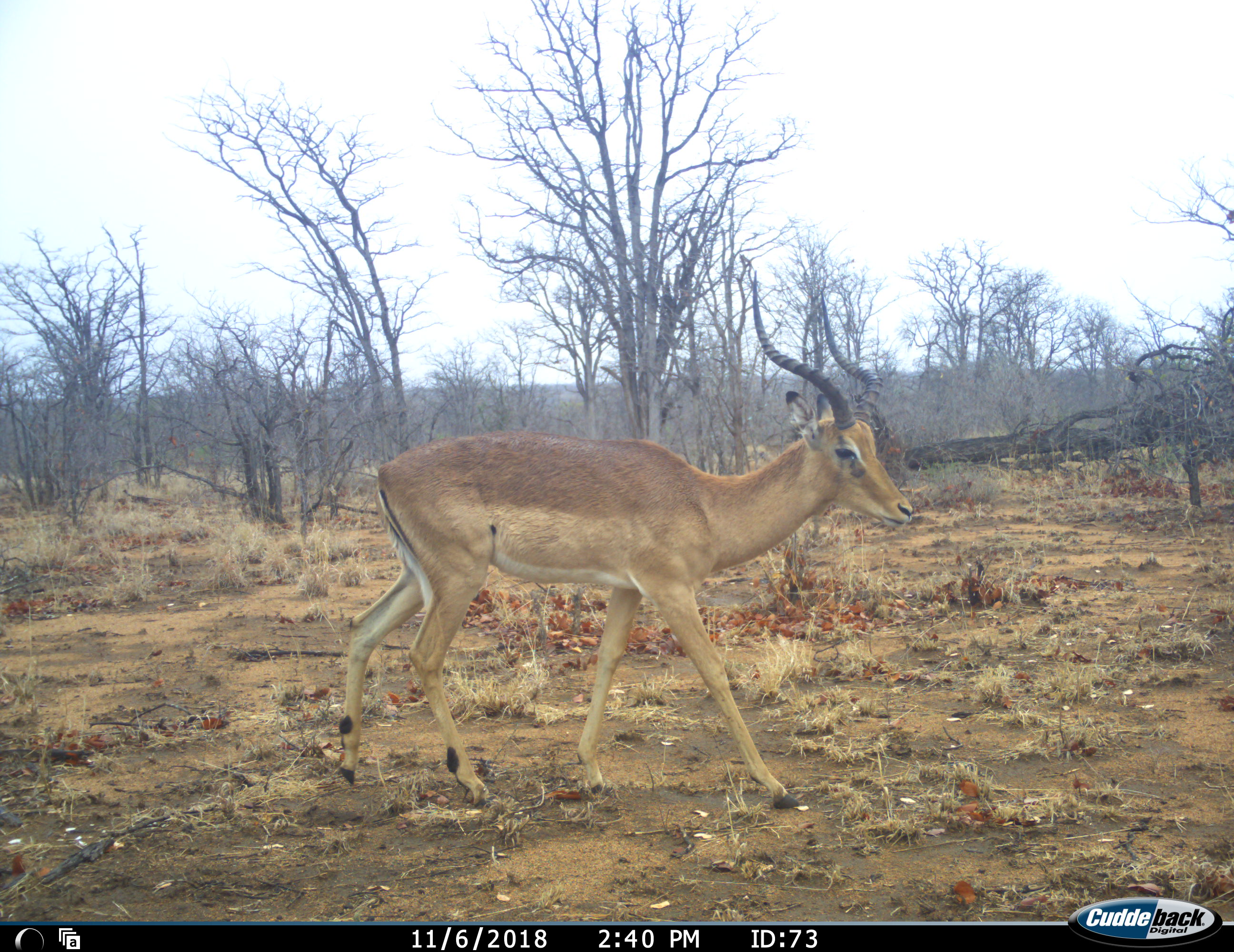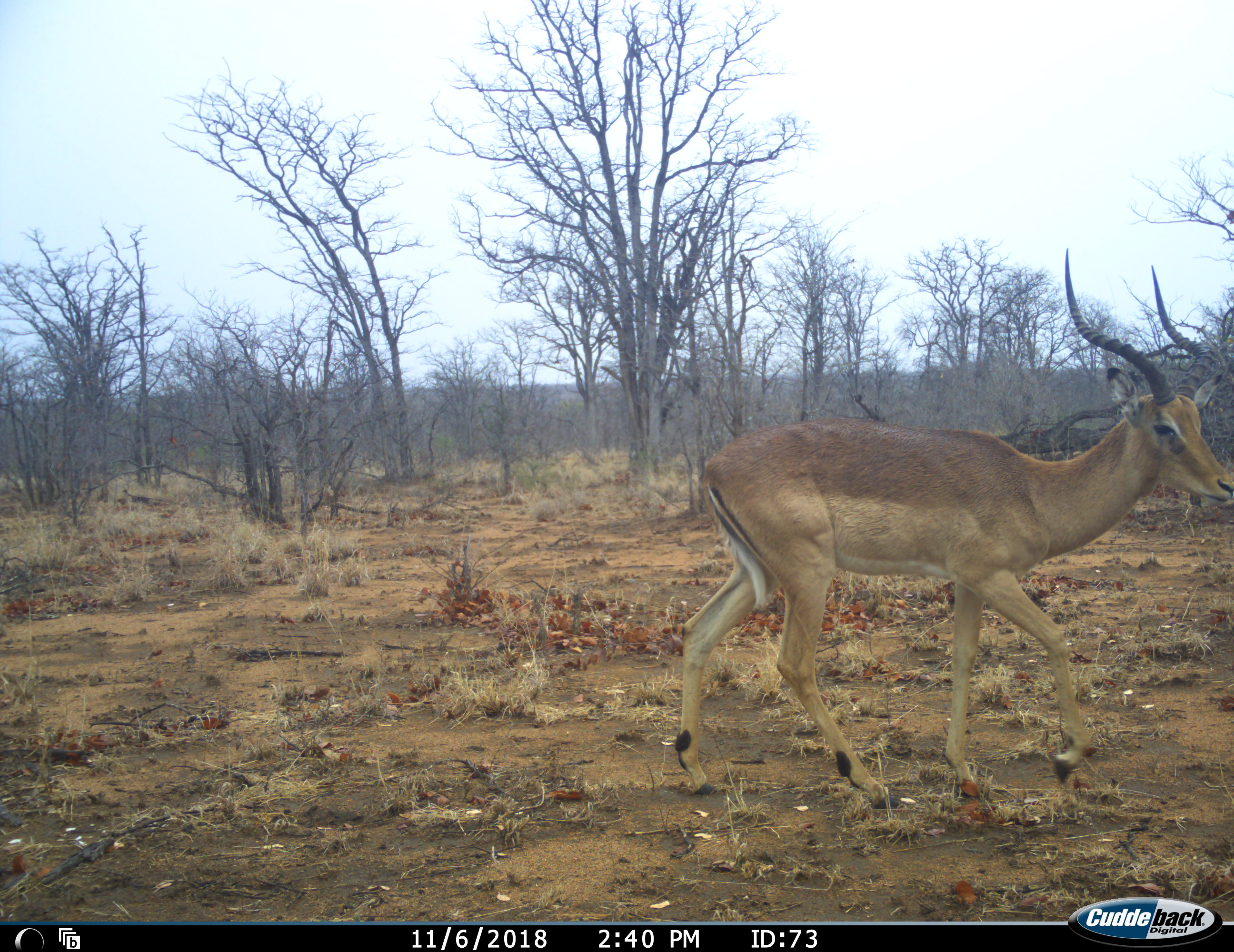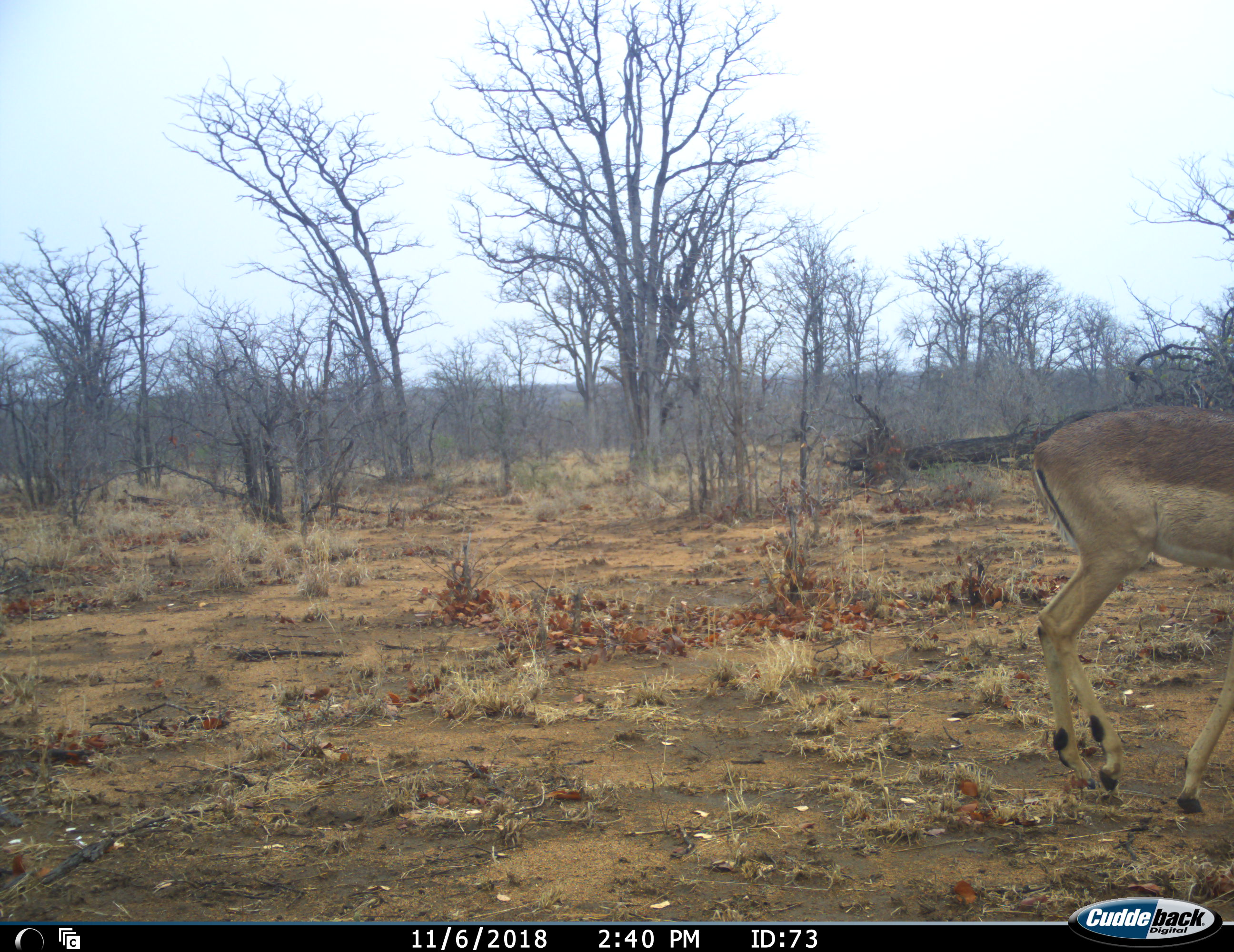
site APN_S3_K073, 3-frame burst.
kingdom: Animalia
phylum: Chordata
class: Mammalia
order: Artiodactyla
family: Bovidae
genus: Aepyceros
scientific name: Aepyceros melampus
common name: impala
Impala (Aepyceros melampus), count 1. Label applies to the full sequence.